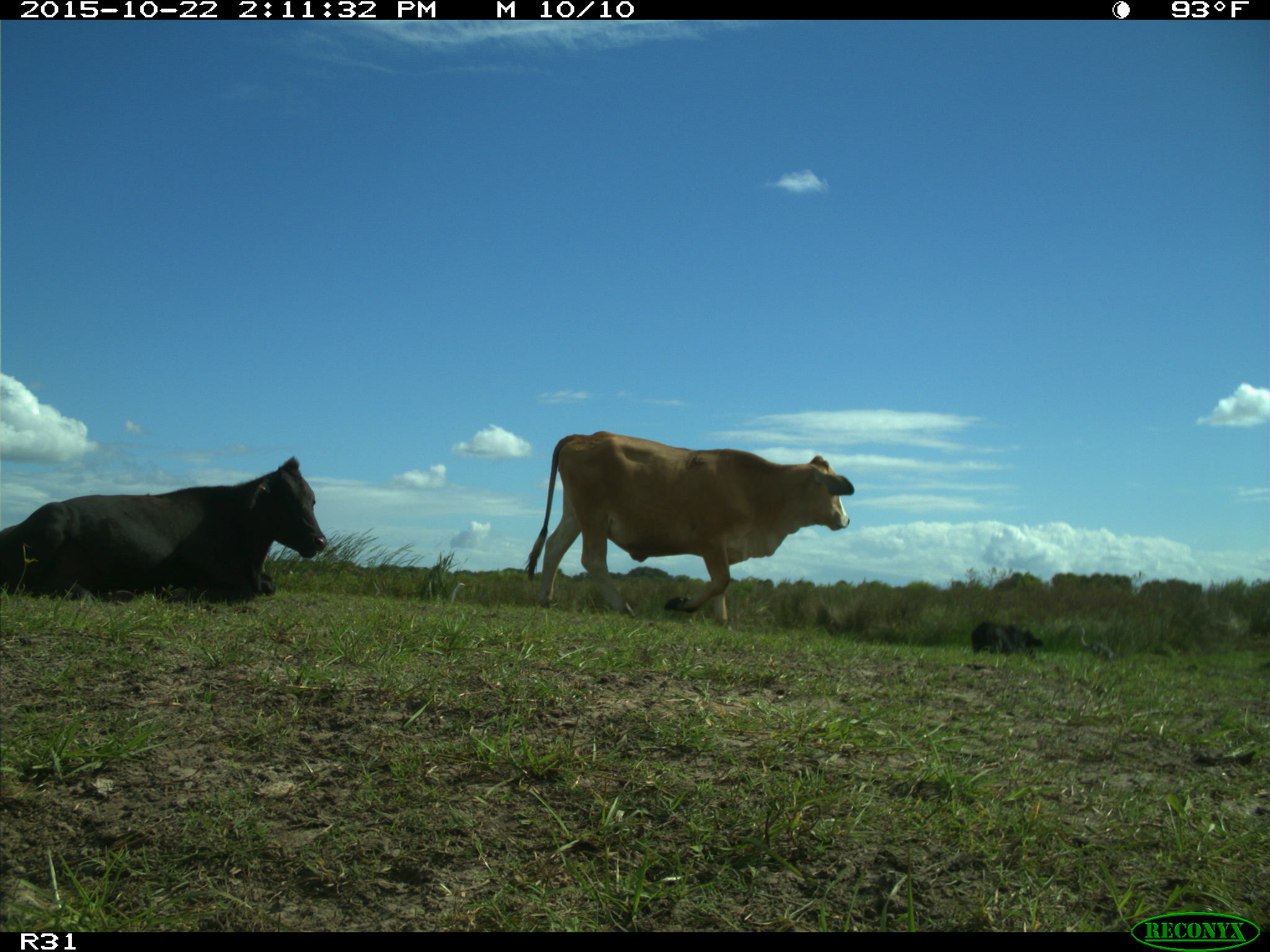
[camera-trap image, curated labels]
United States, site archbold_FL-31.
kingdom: Animalia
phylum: Chordata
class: Mammalia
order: Artiodactyla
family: Bovidae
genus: Bos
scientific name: Bos taurus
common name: domestic cow